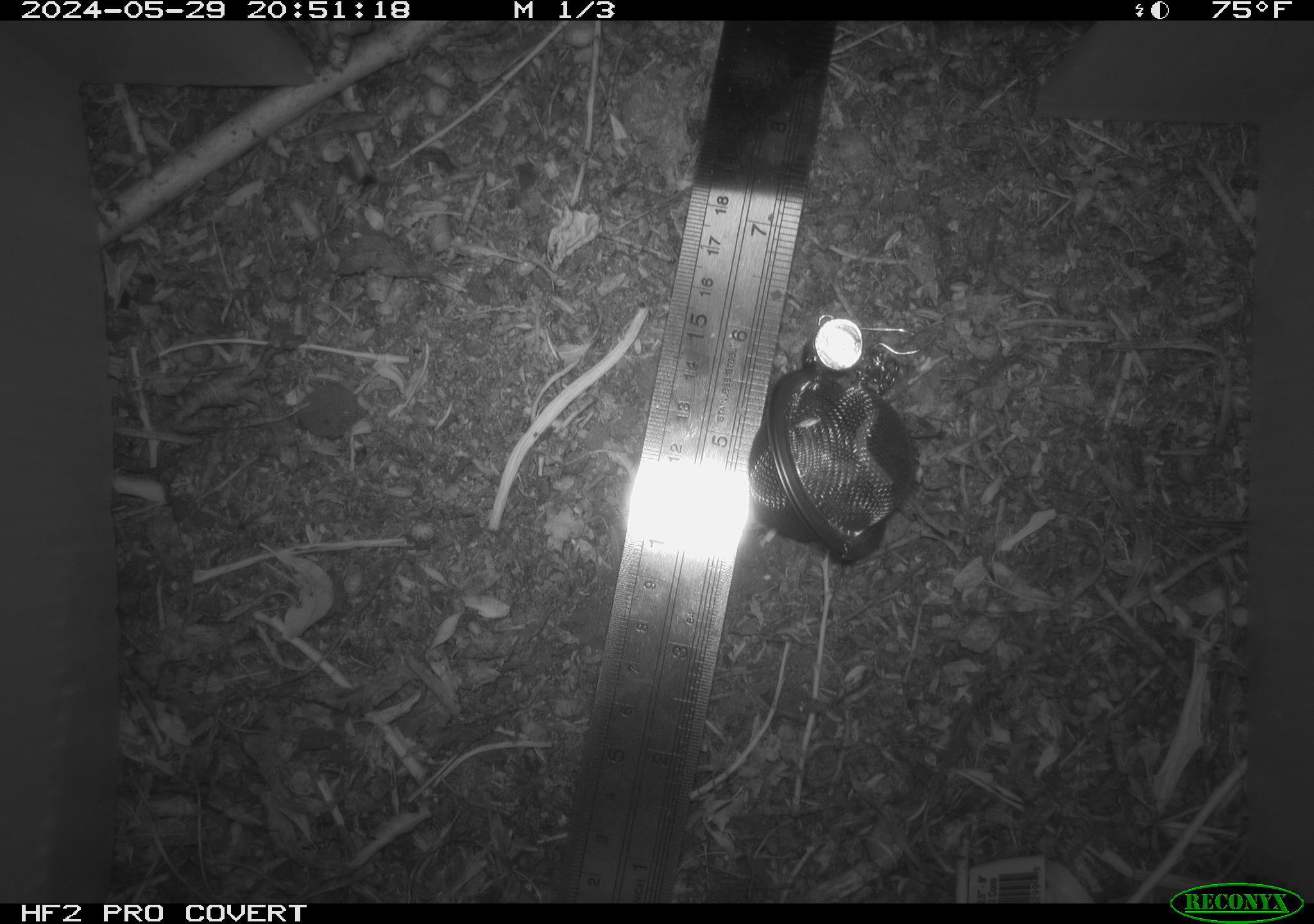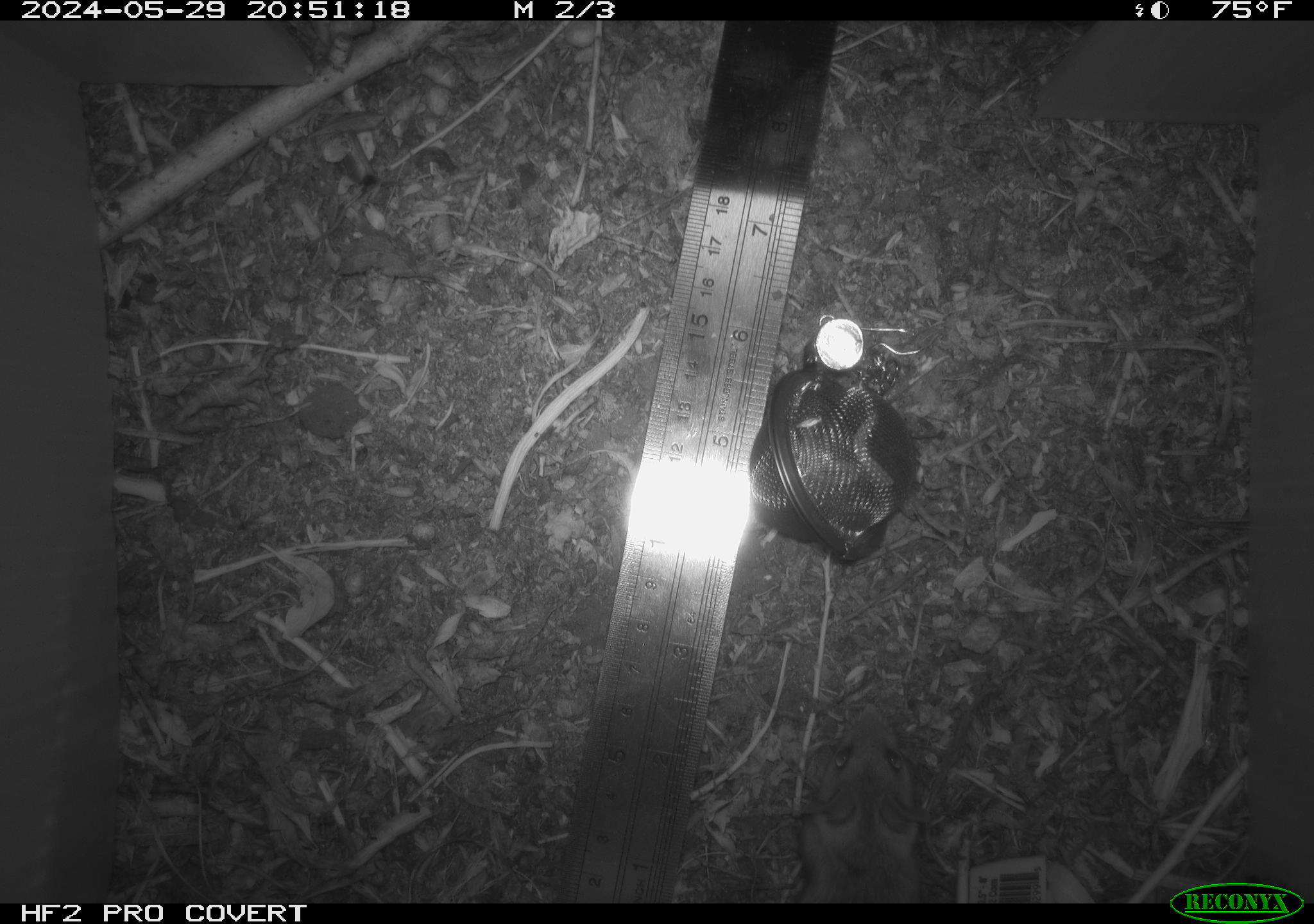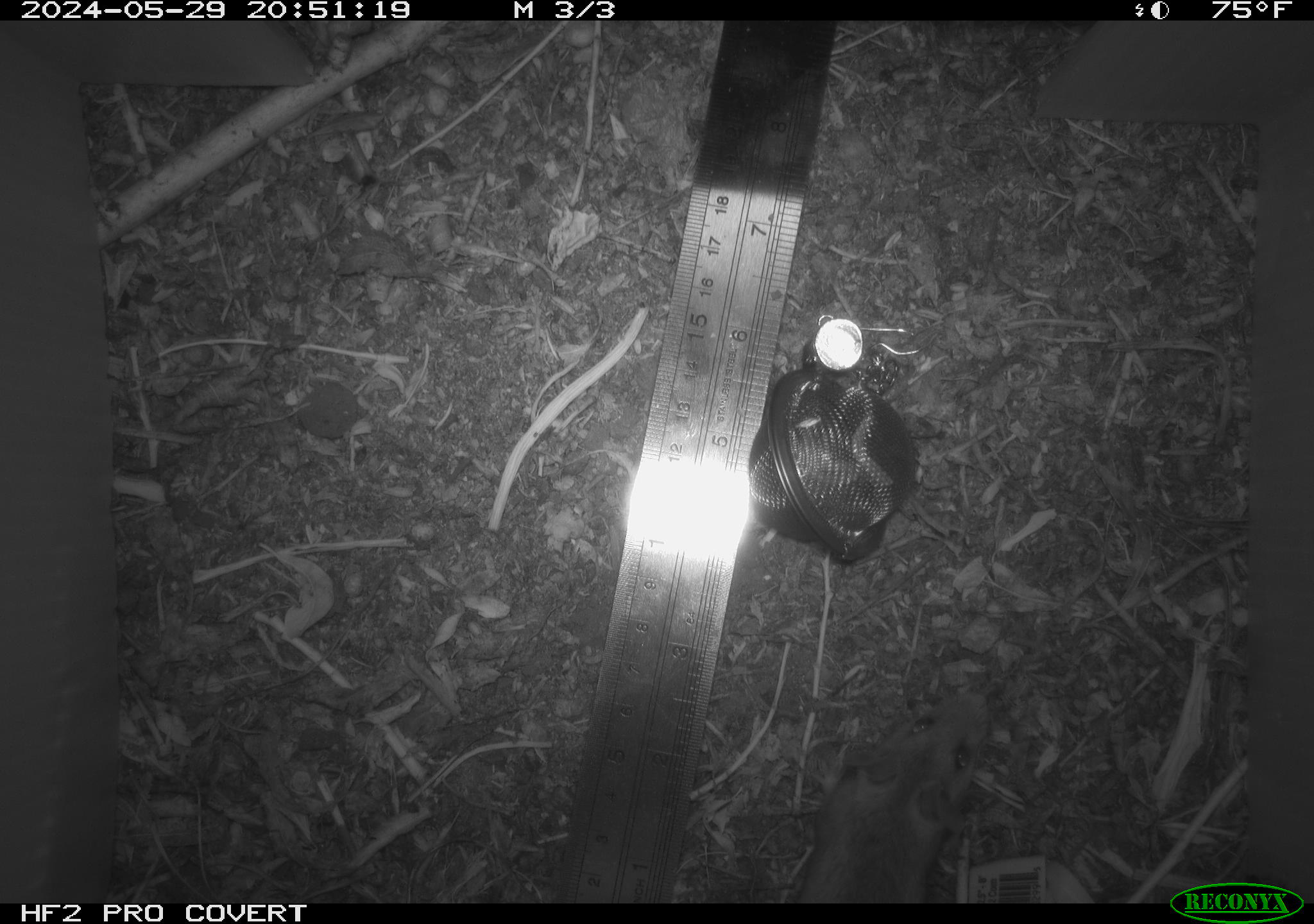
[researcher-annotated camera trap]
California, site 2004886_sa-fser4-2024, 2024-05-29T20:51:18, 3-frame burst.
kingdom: Animalia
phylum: Chordata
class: Mammalia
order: Rodentia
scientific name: Rodentia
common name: rodent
Rodent (Rodentia).